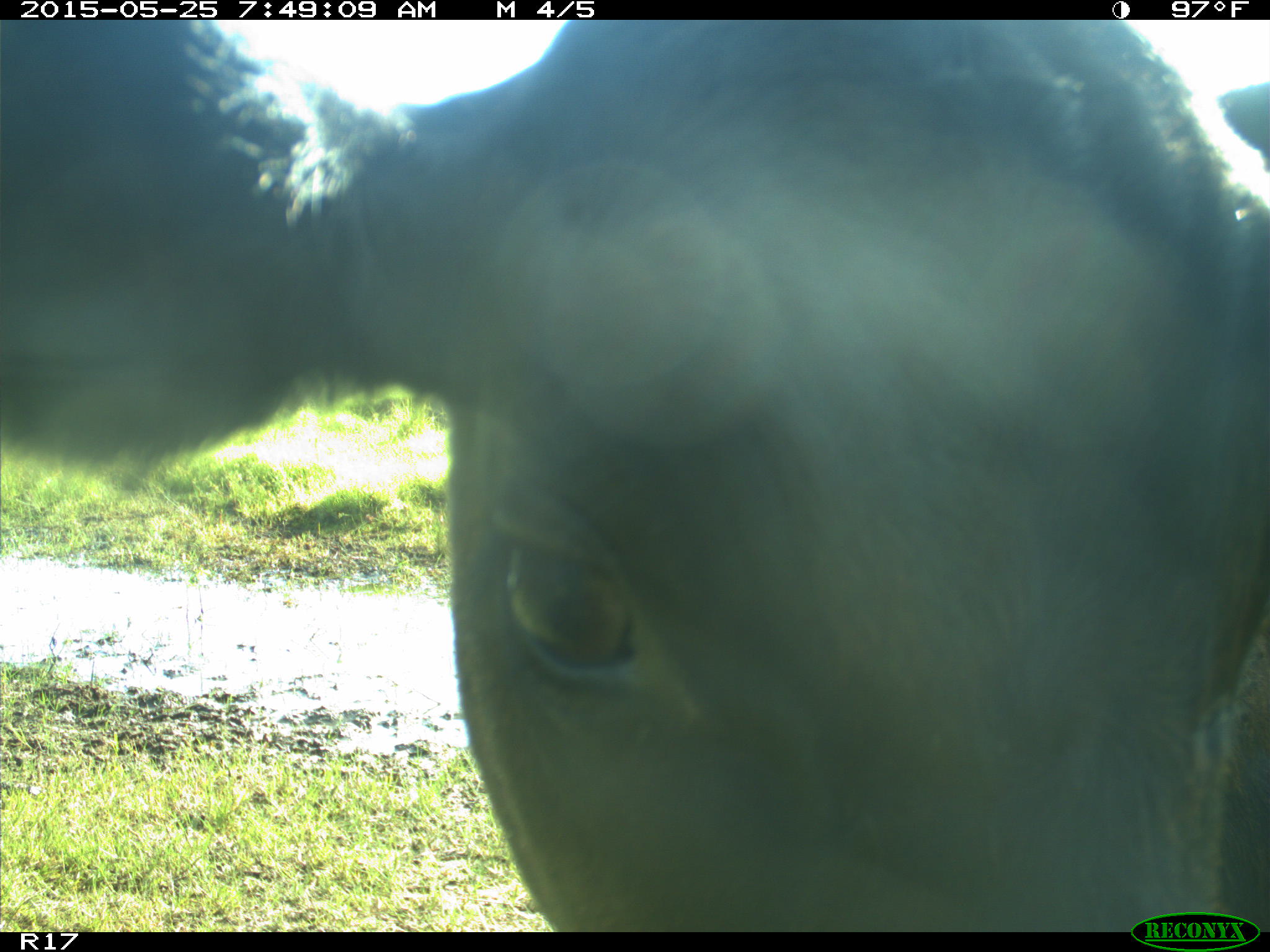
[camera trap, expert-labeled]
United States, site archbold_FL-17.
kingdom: Animalia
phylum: Chordata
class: Mammalia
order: Artiodactyla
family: Bovidae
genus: Bos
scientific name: Bos taurus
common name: domestic cow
Bos taurus (domestic cow).